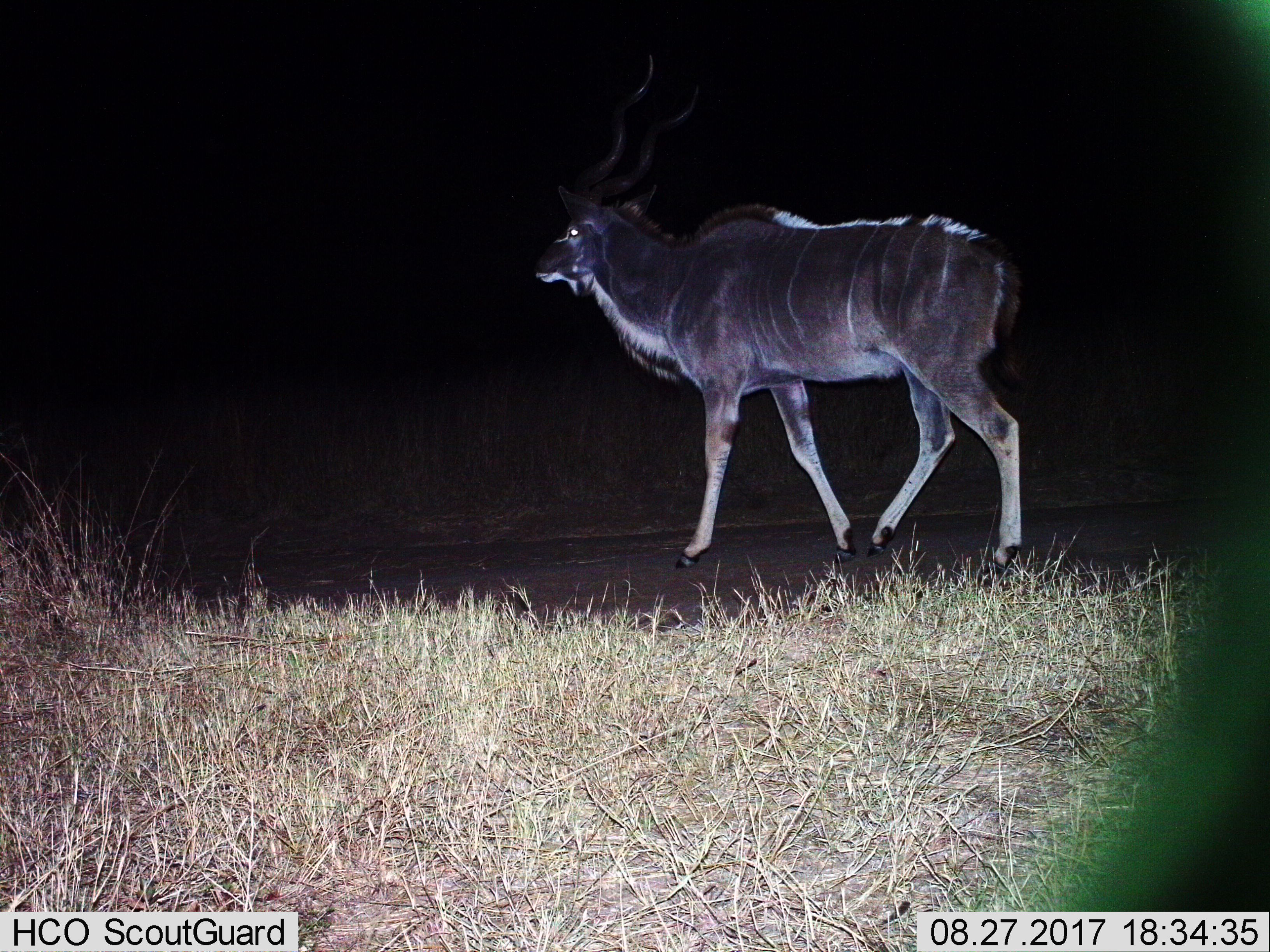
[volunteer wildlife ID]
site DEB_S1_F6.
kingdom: Animalia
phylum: Chordata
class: Mammalia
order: Artiodactyla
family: Bovidae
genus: Tragelaphus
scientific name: Tragelaphus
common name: kudu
Kudu (Tragelaphus), count 1. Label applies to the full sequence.